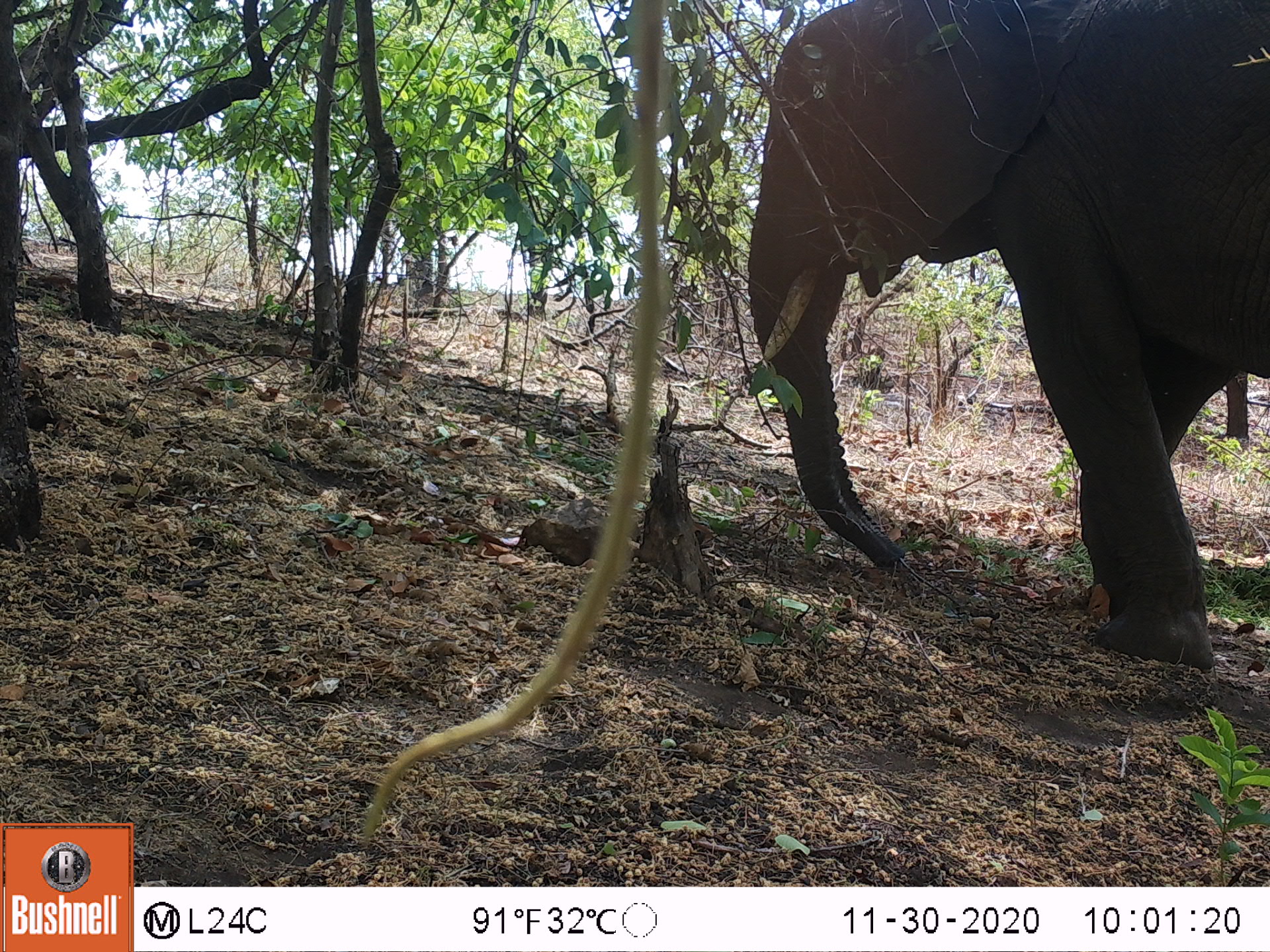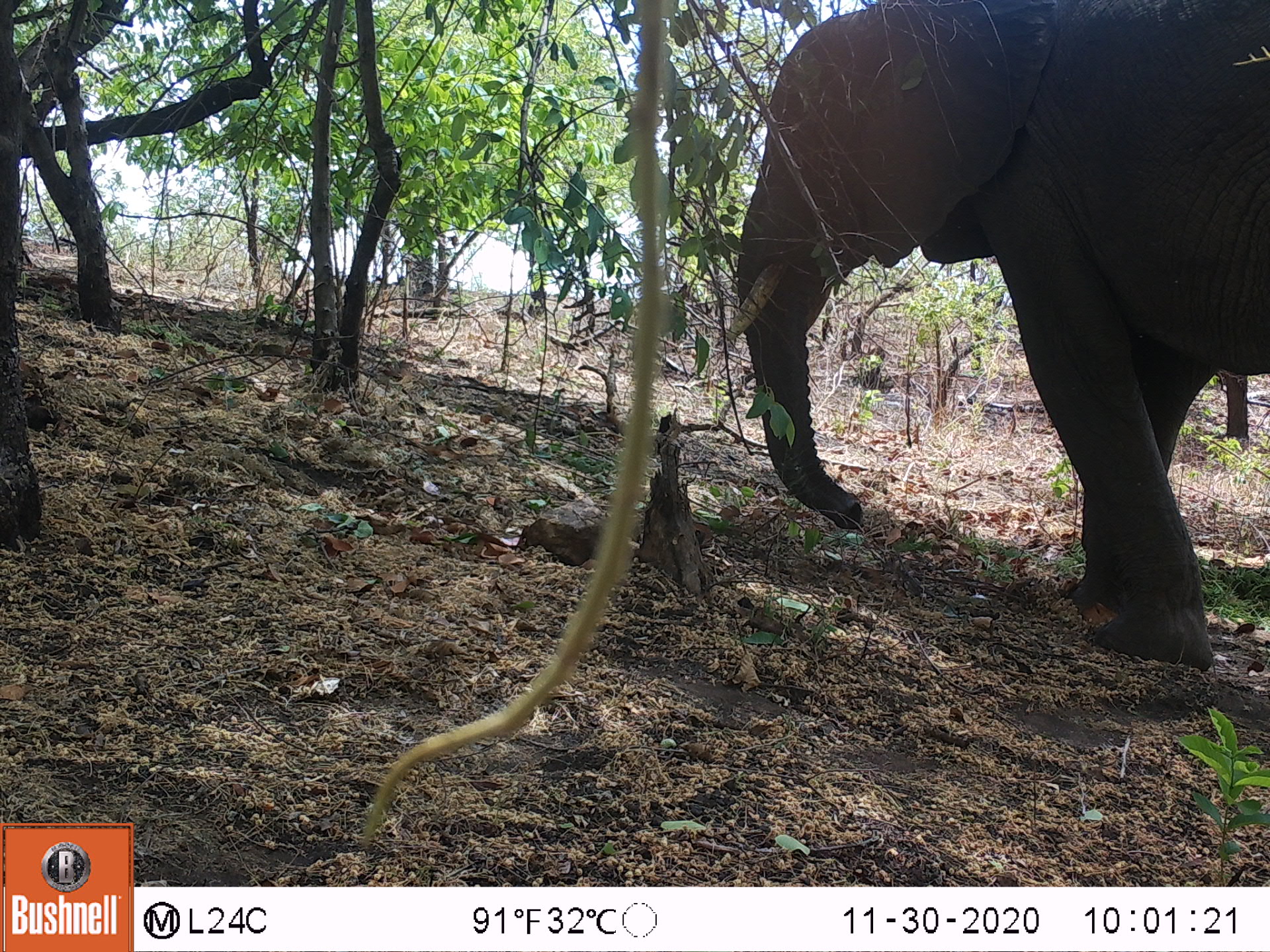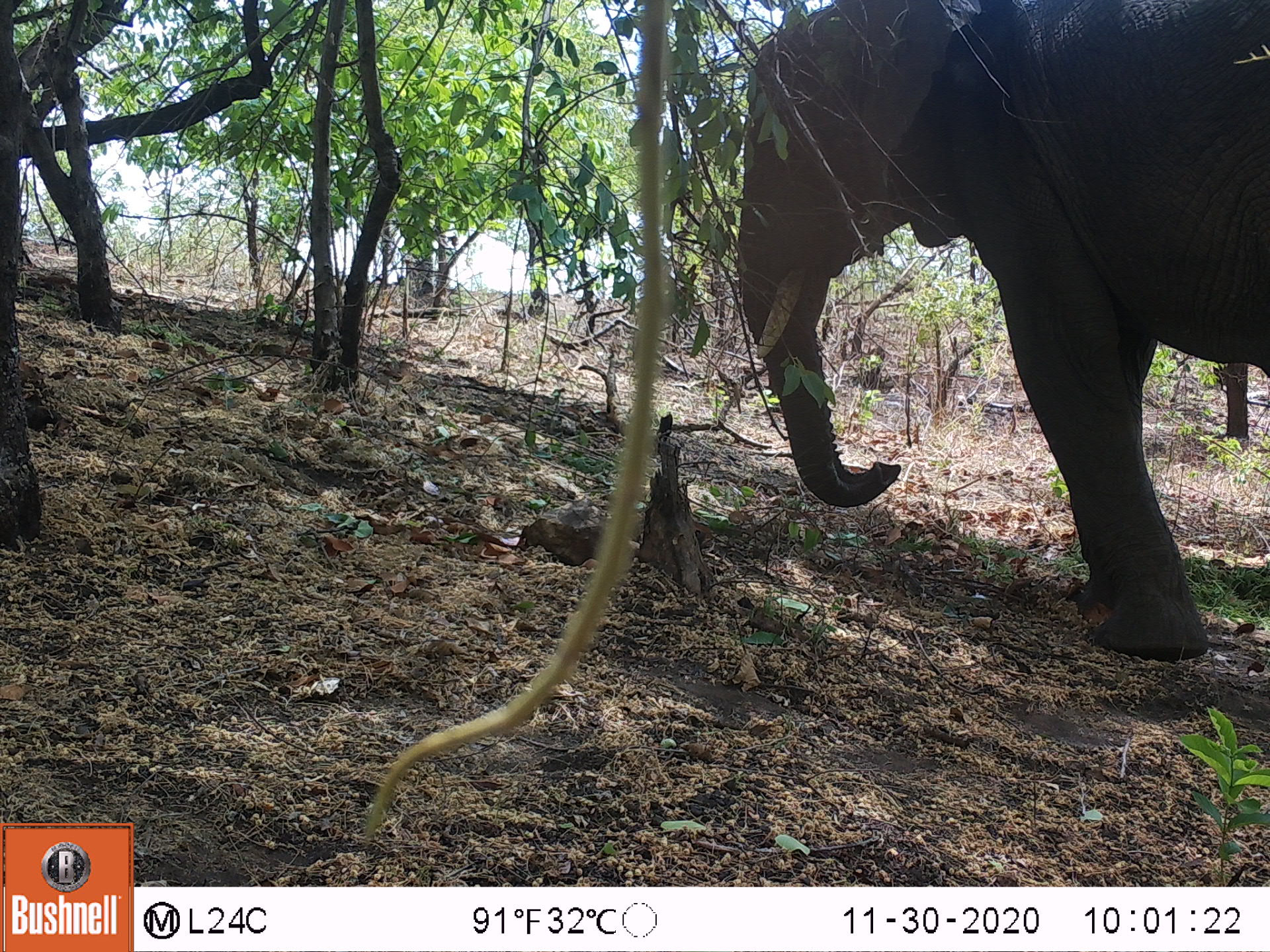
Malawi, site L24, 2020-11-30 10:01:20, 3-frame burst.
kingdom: Animalia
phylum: Chordata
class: Mammalia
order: Proboscidea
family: Elephantidae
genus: Loxodonta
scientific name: Loxodonta africana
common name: african savanna elephant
African savanna elephant (Loxodonta africana), count 1.